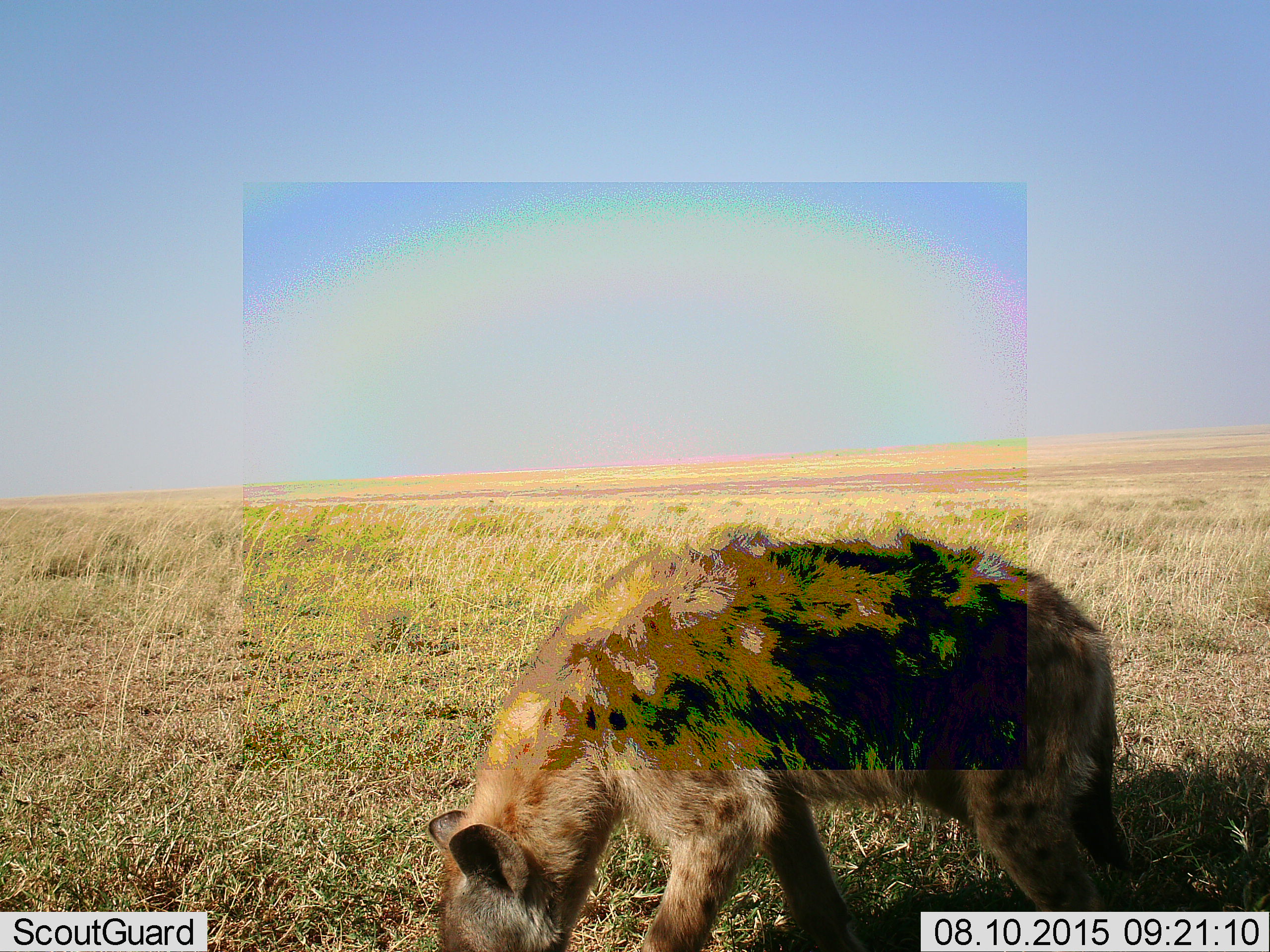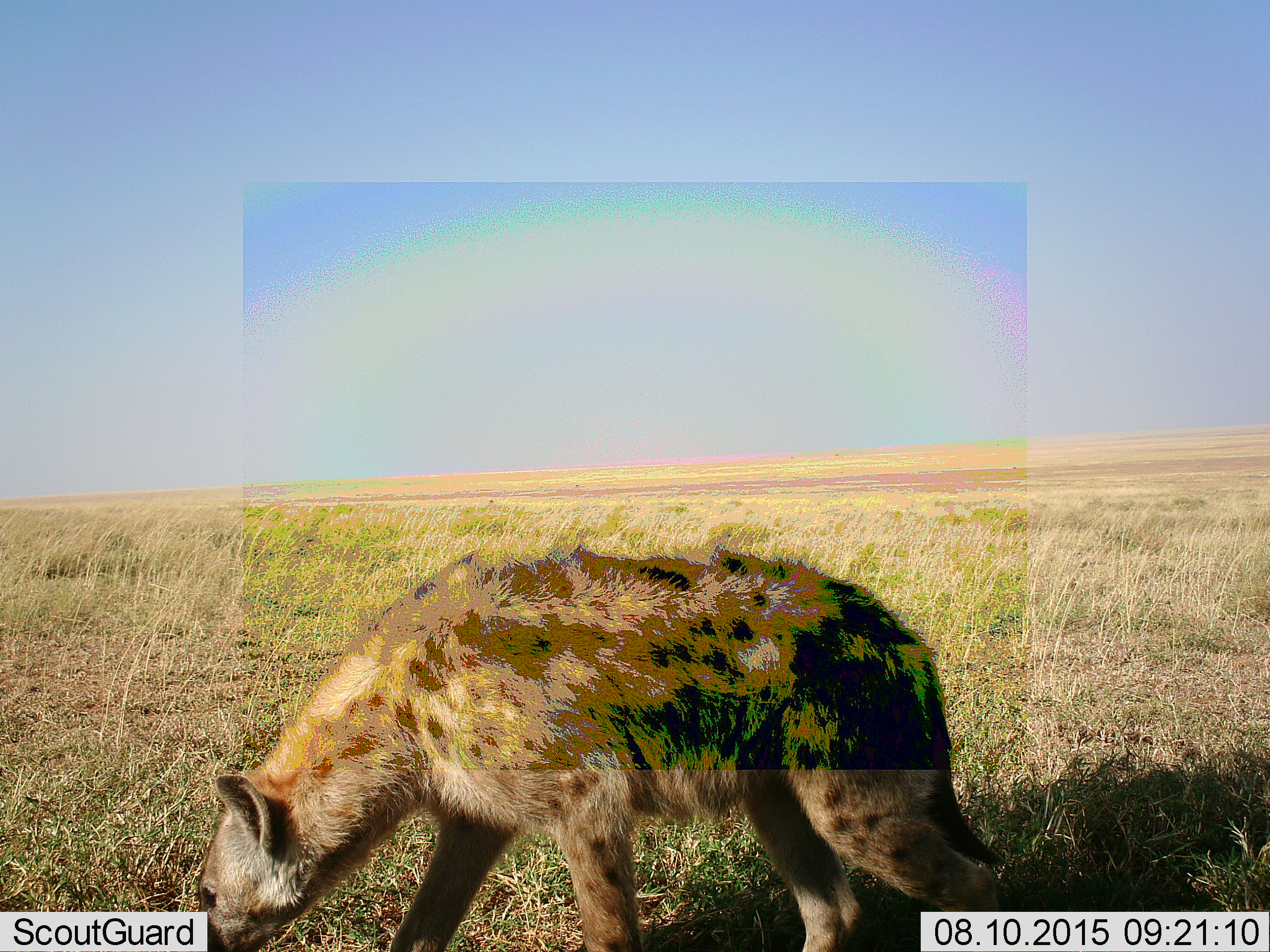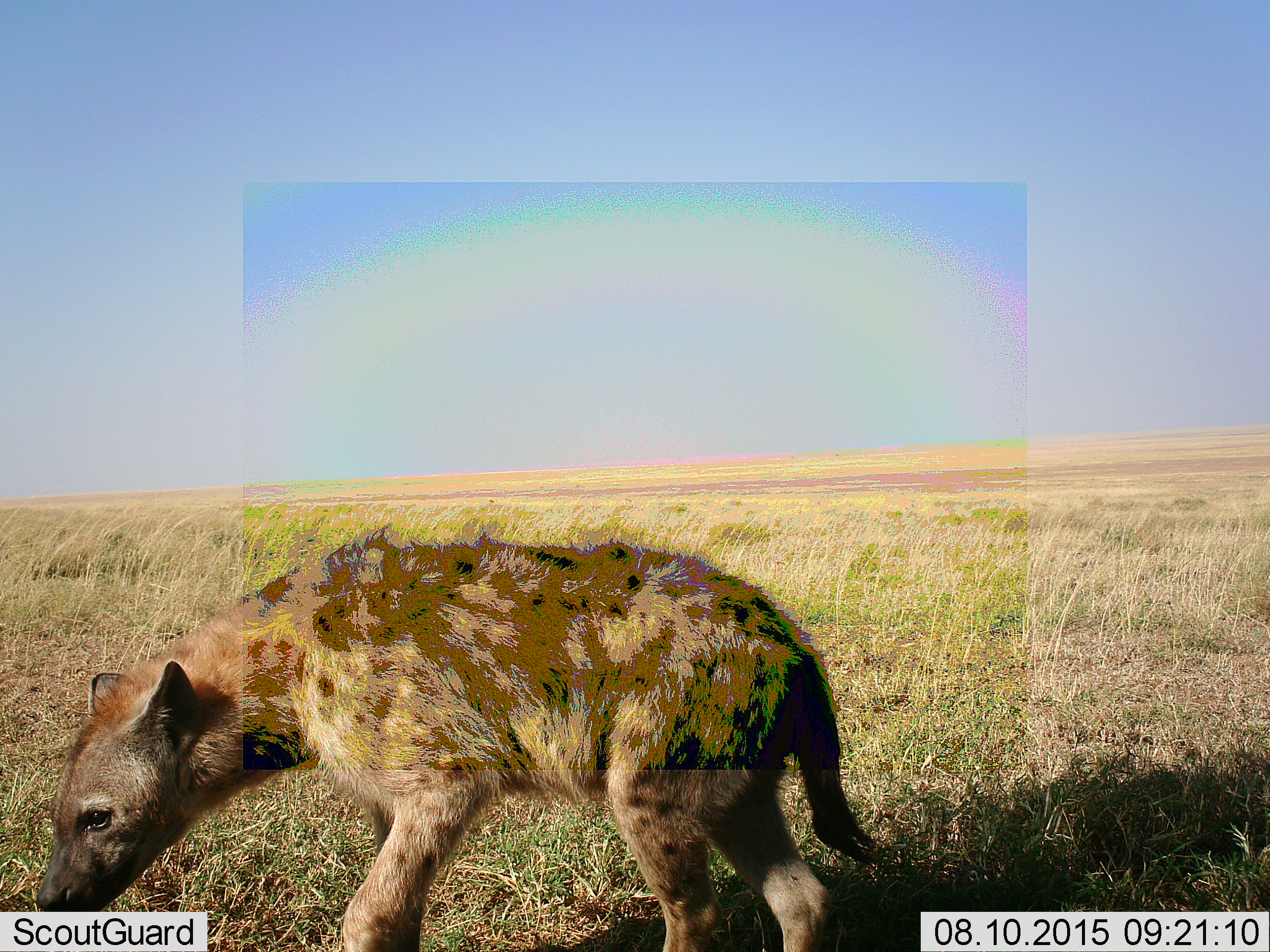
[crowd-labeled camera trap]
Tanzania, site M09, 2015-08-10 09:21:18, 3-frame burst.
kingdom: Animalia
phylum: Chordata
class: Mammalia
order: Carnivora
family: Hyaenidae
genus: Crocuta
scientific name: Crocuta crocuta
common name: spotted hyena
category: hyenaspotted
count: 1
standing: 38%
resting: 0%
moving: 88%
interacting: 0%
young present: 0%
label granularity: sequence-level